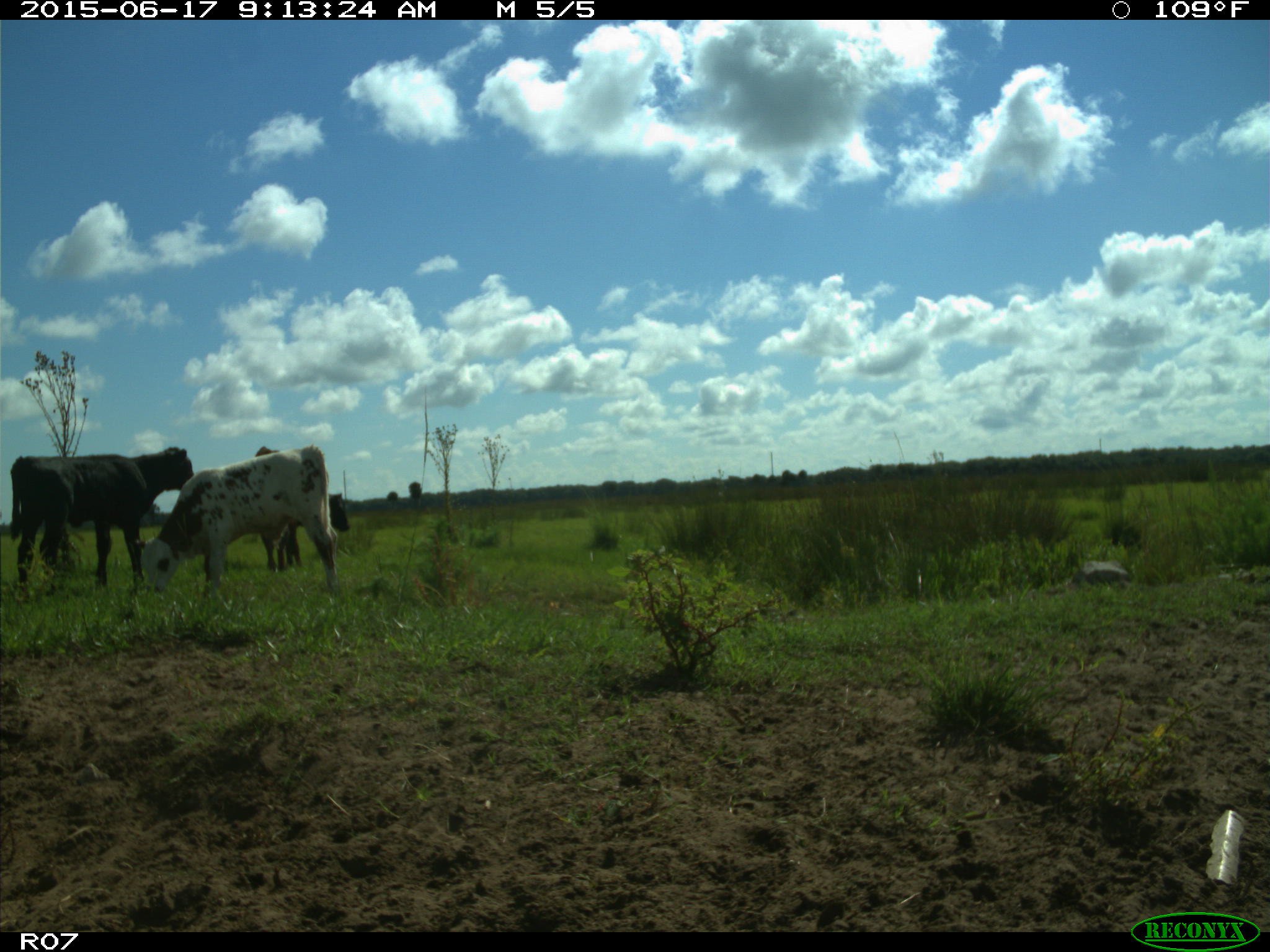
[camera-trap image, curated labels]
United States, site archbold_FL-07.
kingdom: Animalia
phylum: Chordata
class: Mammalia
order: Artiodactyla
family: Bovidae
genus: Bos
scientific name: Bos taurus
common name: domestic cow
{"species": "Bos taurus (domestic cow)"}